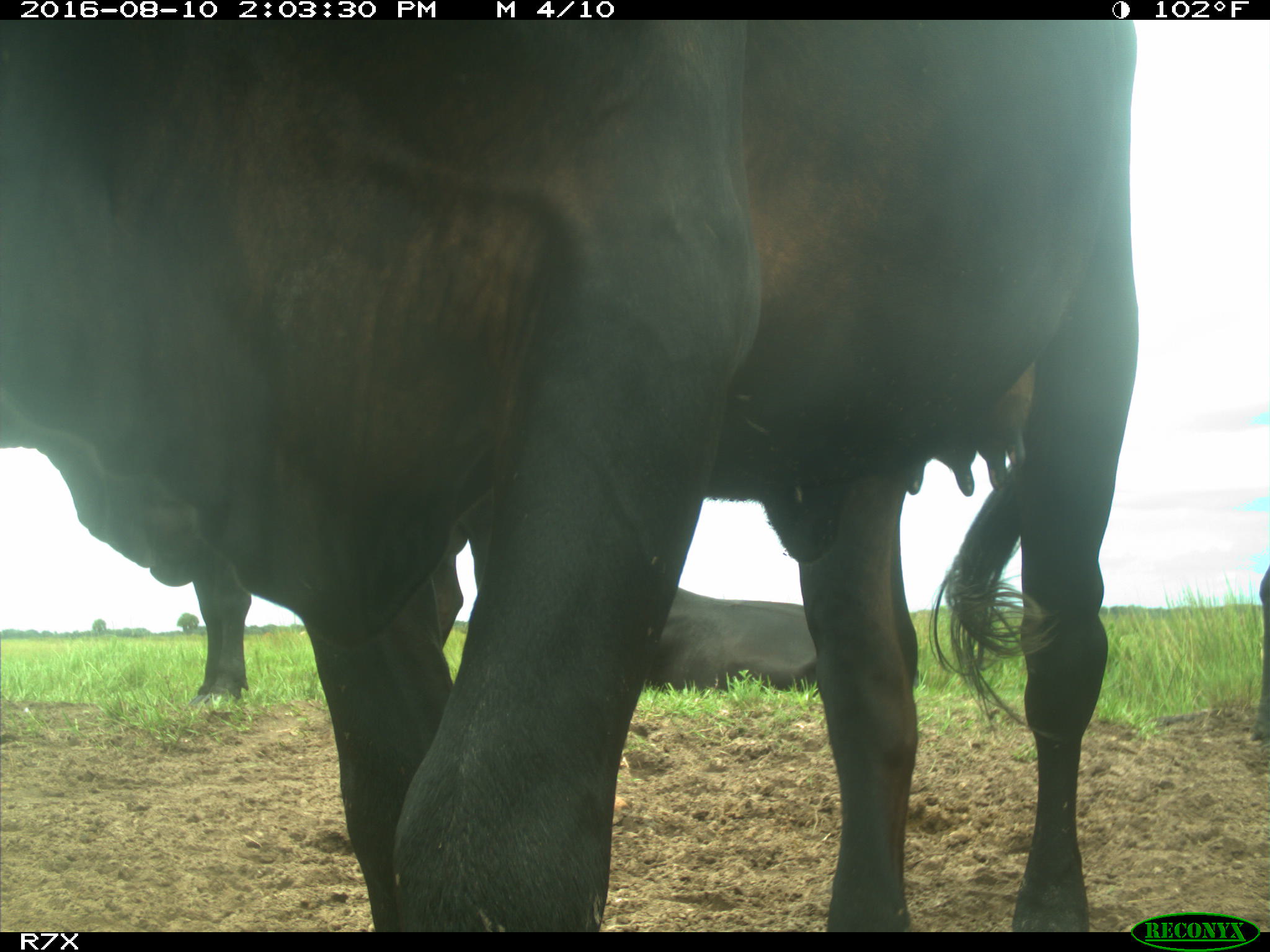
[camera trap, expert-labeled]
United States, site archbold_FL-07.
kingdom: Animalia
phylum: Chordata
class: Mammalia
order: Artiodactyla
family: Bovidae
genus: Bos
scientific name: Bos taurus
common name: domestic cow